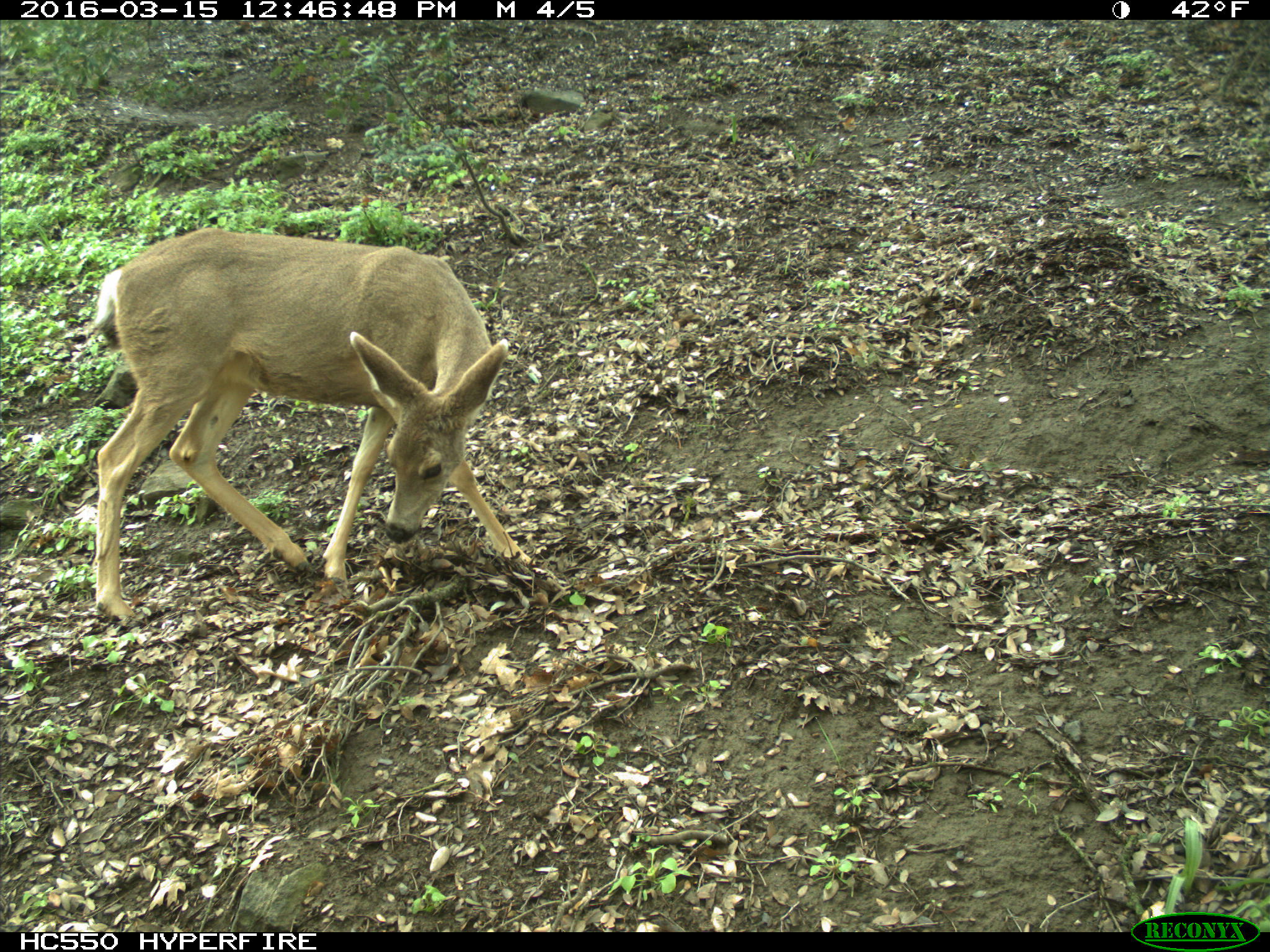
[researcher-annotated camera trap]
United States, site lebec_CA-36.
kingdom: Animalia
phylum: Chordata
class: Mammalia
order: Artiodactyla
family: Cervidae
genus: Odocoileus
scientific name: Odocoileus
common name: deer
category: unidentified deer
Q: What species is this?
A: Unidentified deer (deer) (Odocoileus).